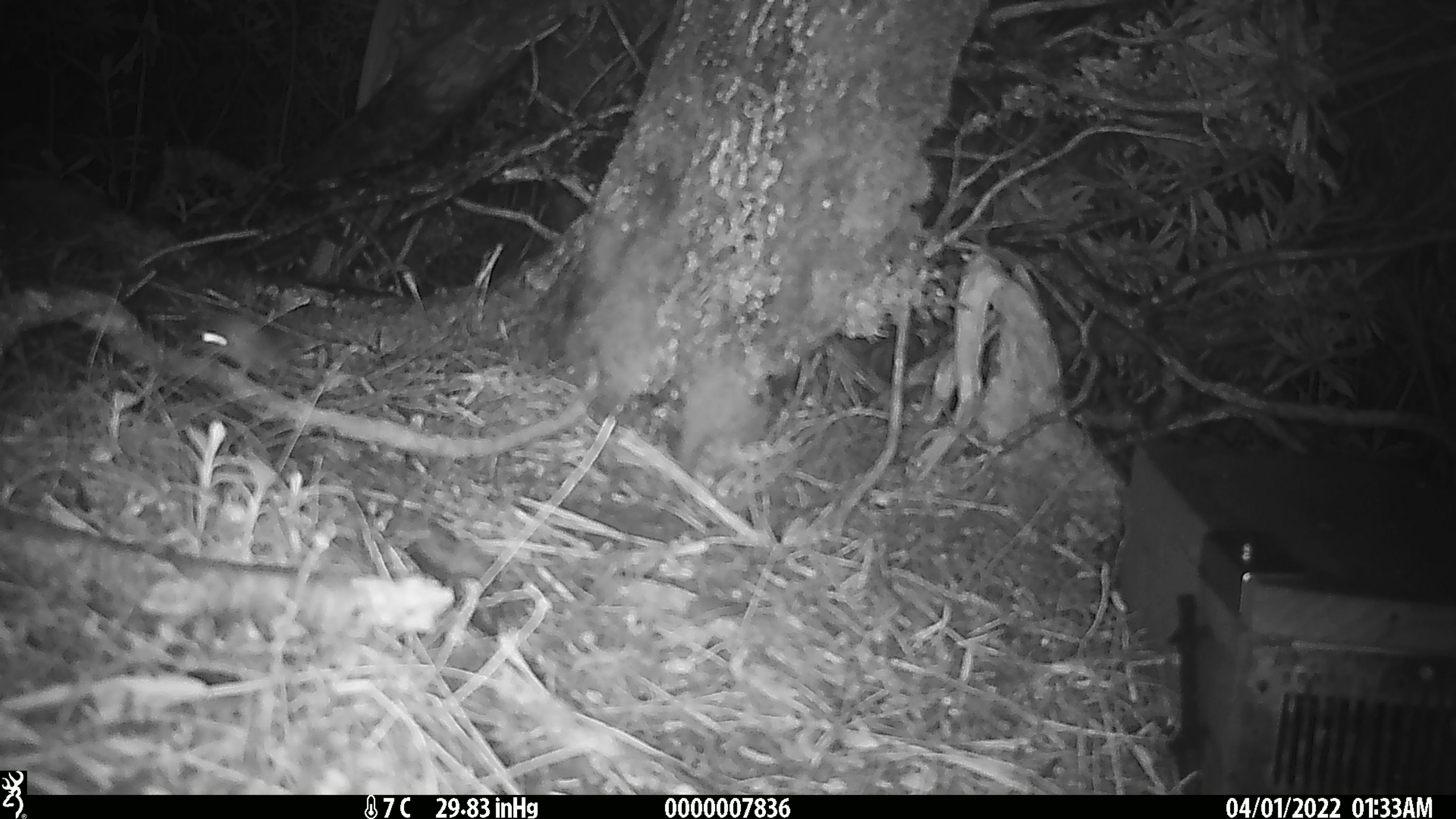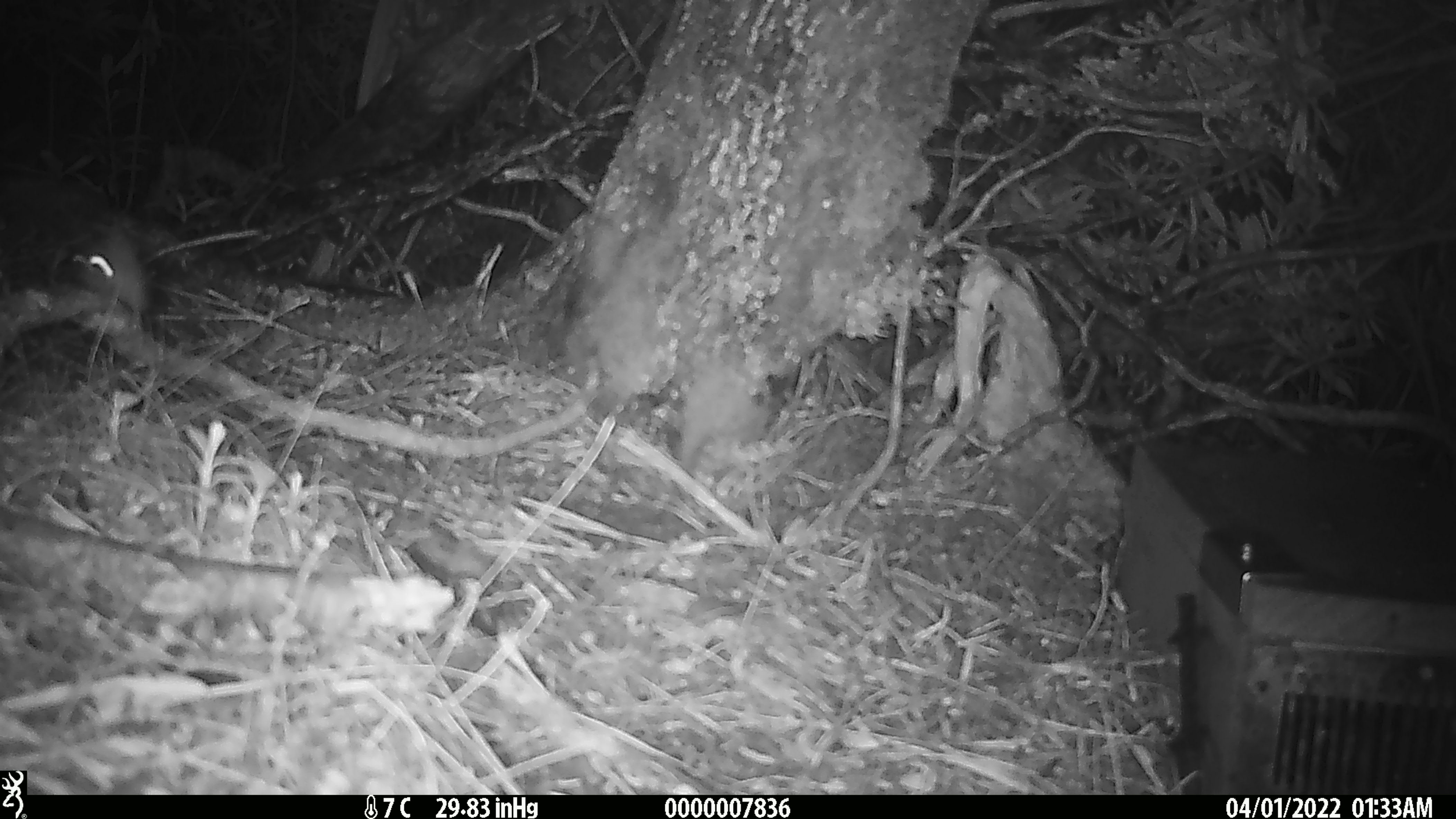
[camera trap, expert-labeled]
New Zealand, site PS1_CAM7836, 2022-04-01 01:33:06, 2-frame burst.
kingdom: Animalia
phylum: Chordata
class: Mammalia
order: Rodentia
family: Muridae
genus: Mus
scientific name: Mus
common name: mouse